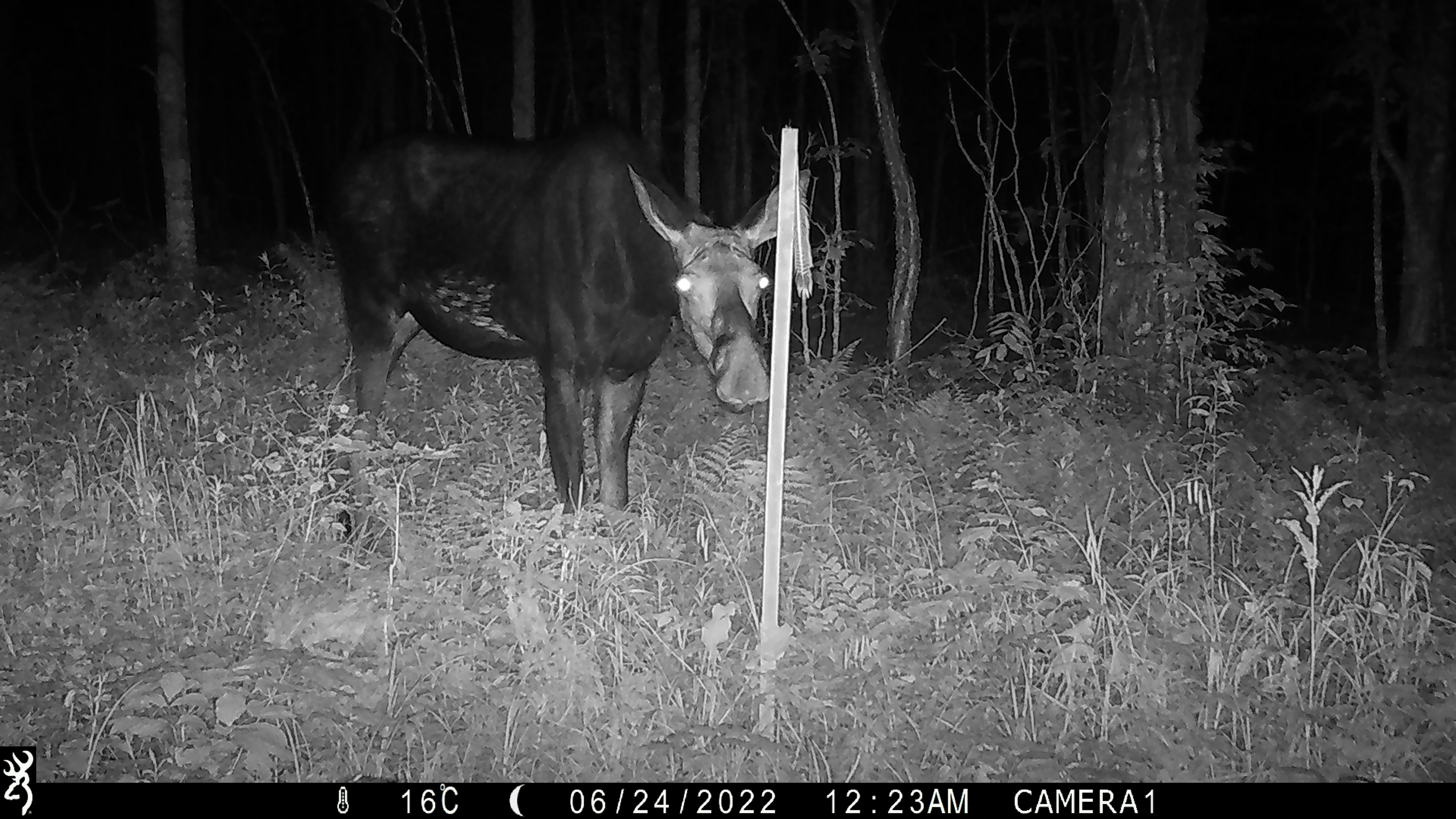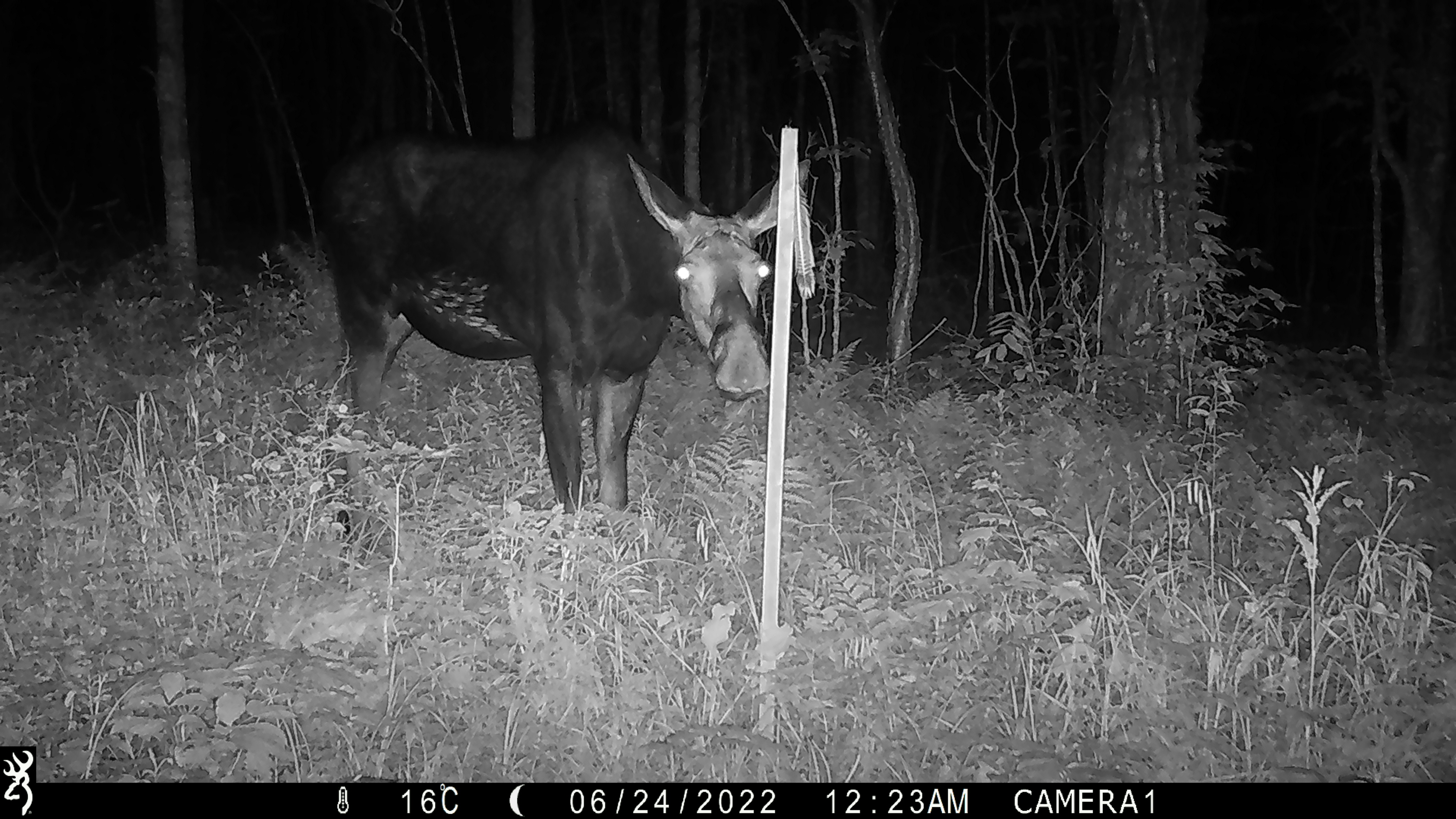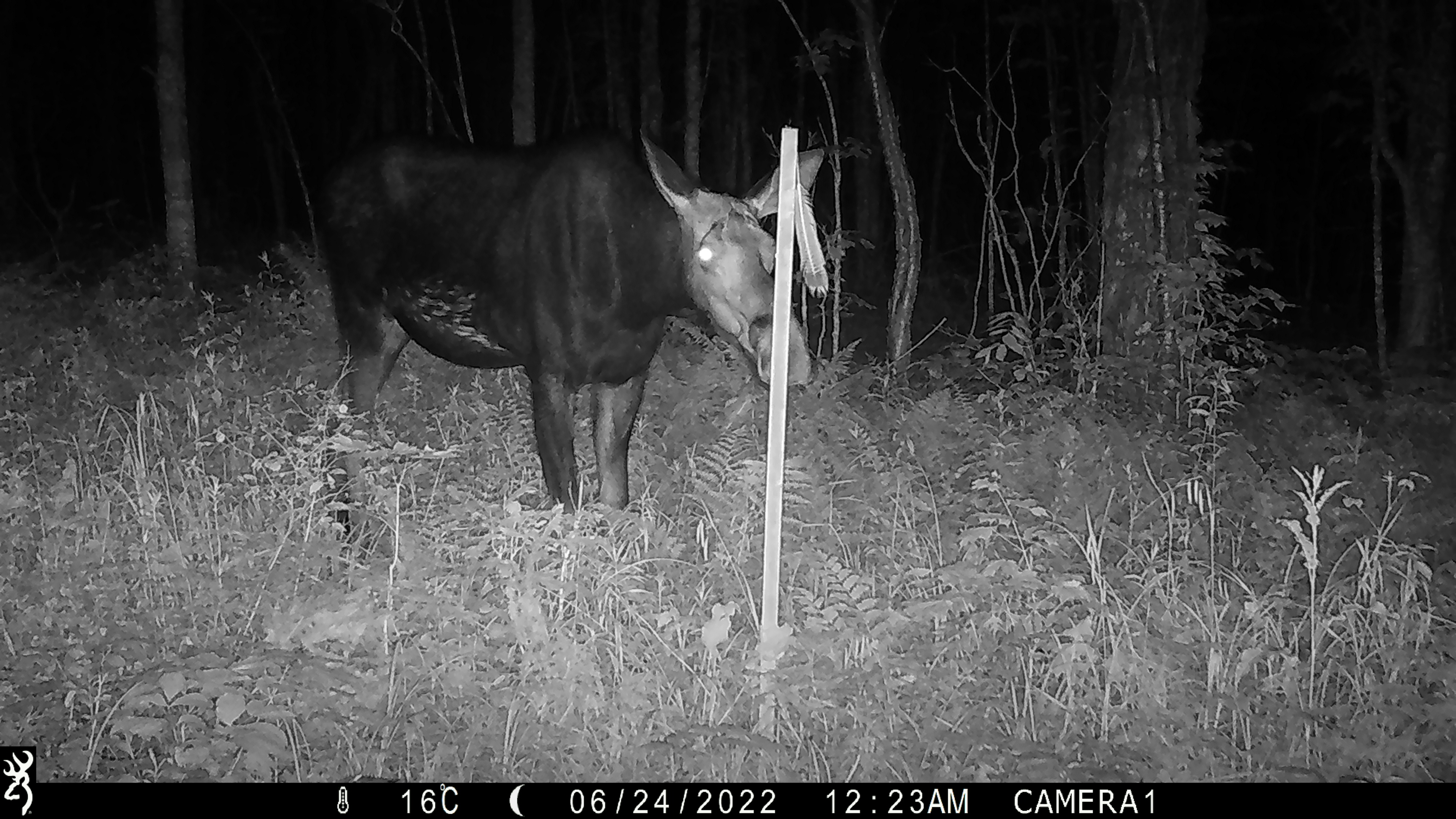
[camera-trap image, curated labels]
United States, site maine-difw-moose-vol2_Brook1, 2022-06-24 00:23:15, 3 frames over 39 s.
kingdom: Animalia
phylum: Chordata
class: Mammalia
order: Artiodactyla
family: Cervidae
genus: Alces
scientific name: Alces alces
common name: moose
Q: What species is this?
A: Moose (Alces alces).